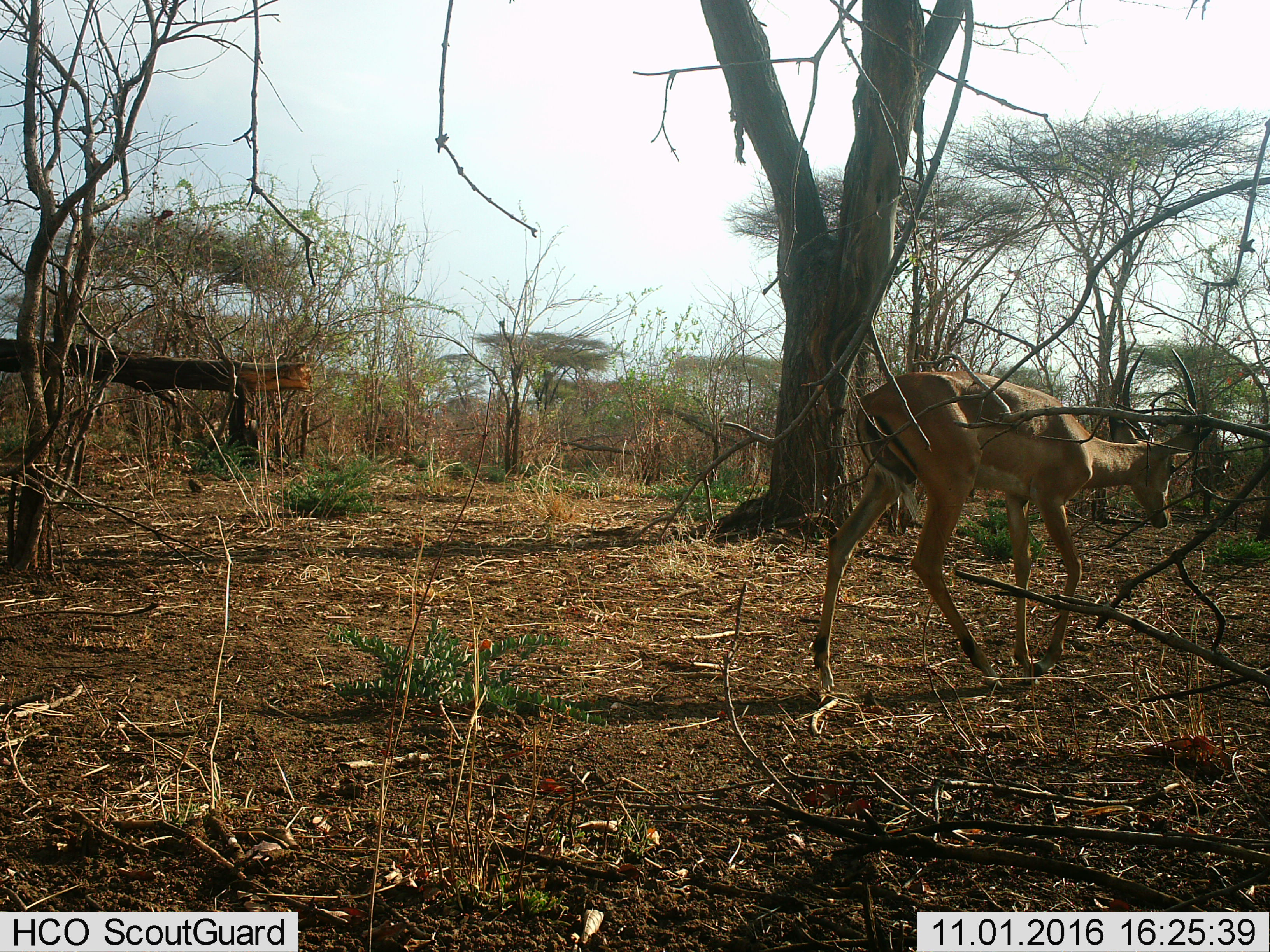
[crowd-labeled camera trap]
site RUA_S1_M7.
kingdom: Animalia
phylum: Chordata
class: Mammalia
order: Artiodactyla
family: Bovidae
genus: Aepyceros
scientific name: Aepyceros melampus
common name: impala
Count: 1.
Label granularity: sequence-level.